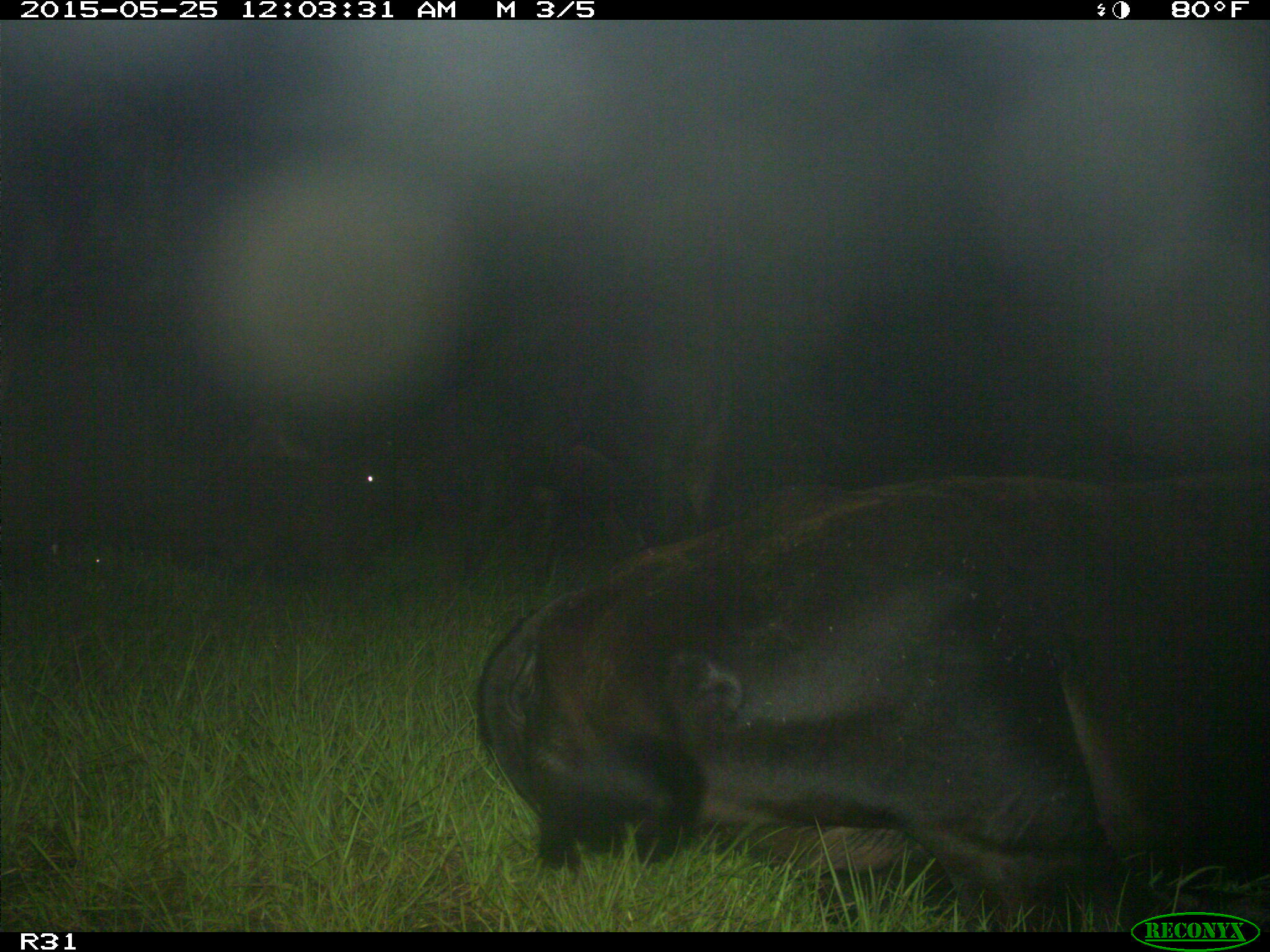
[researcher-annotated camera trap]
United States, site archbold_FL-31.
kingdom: Animalia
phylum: Chordata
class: Mammalia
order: Artiodactyla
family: Bovidae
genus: Bos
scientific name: Bos taurus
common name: domestic cow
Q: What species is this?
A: Bos taurus (domestic cow).